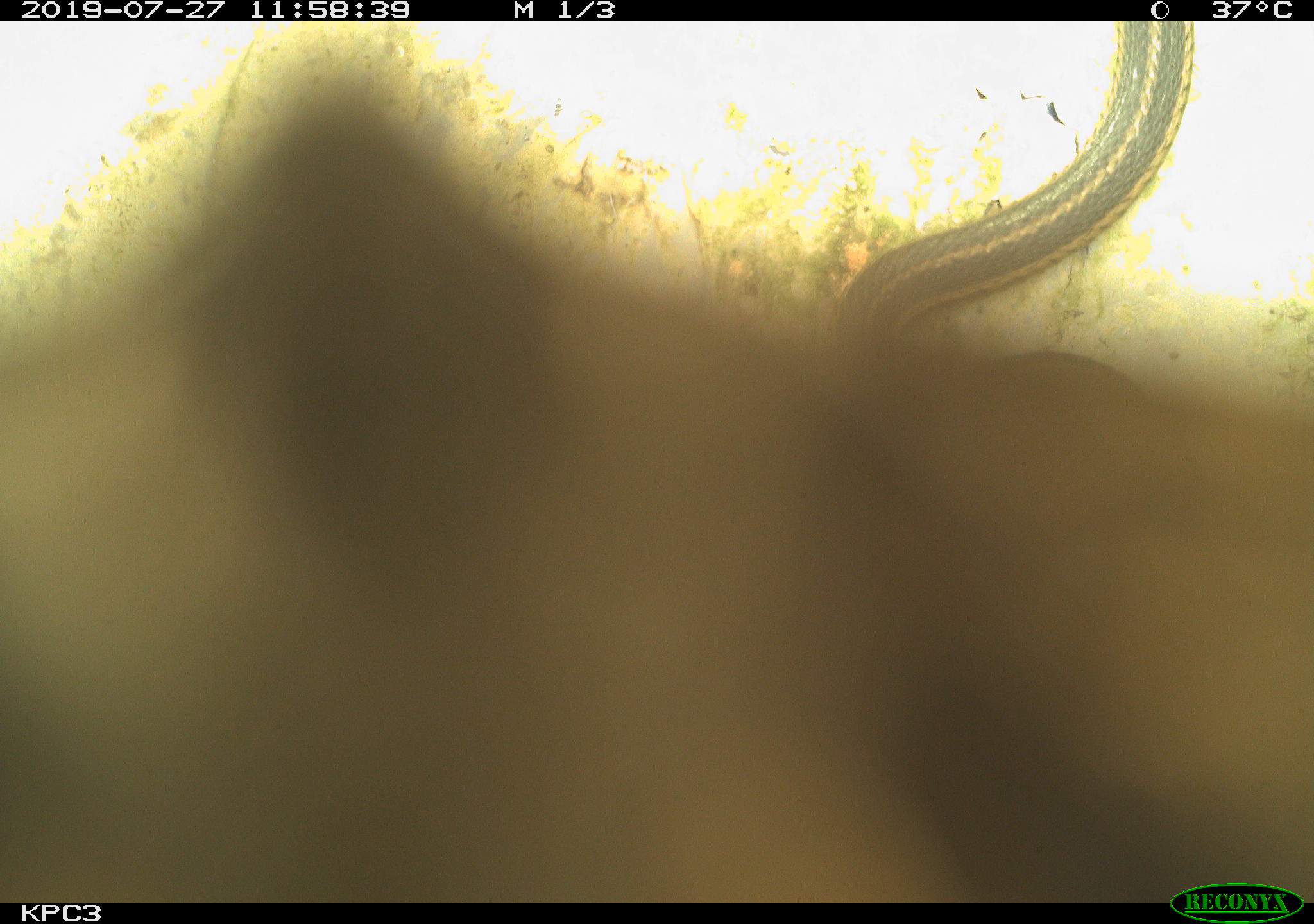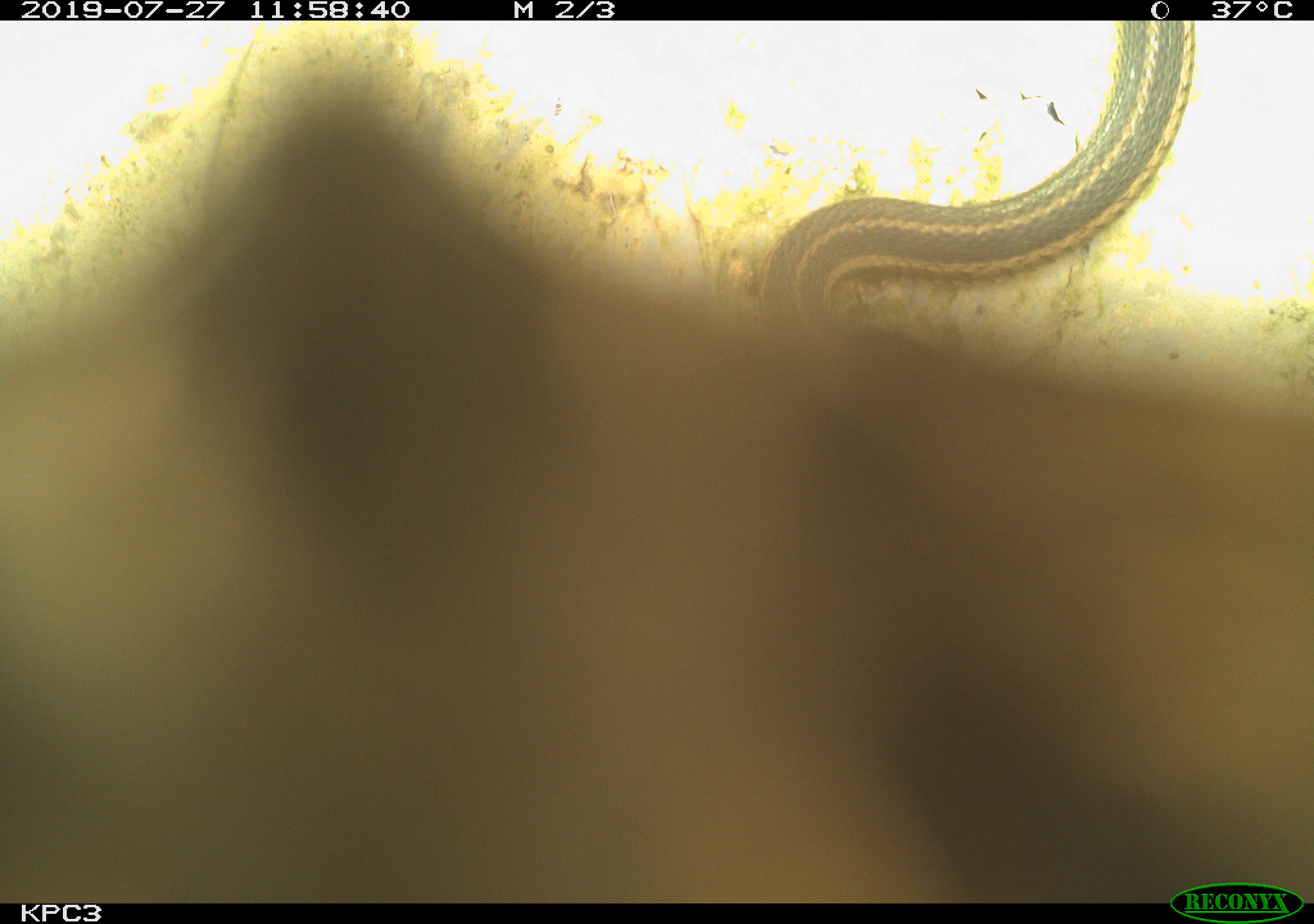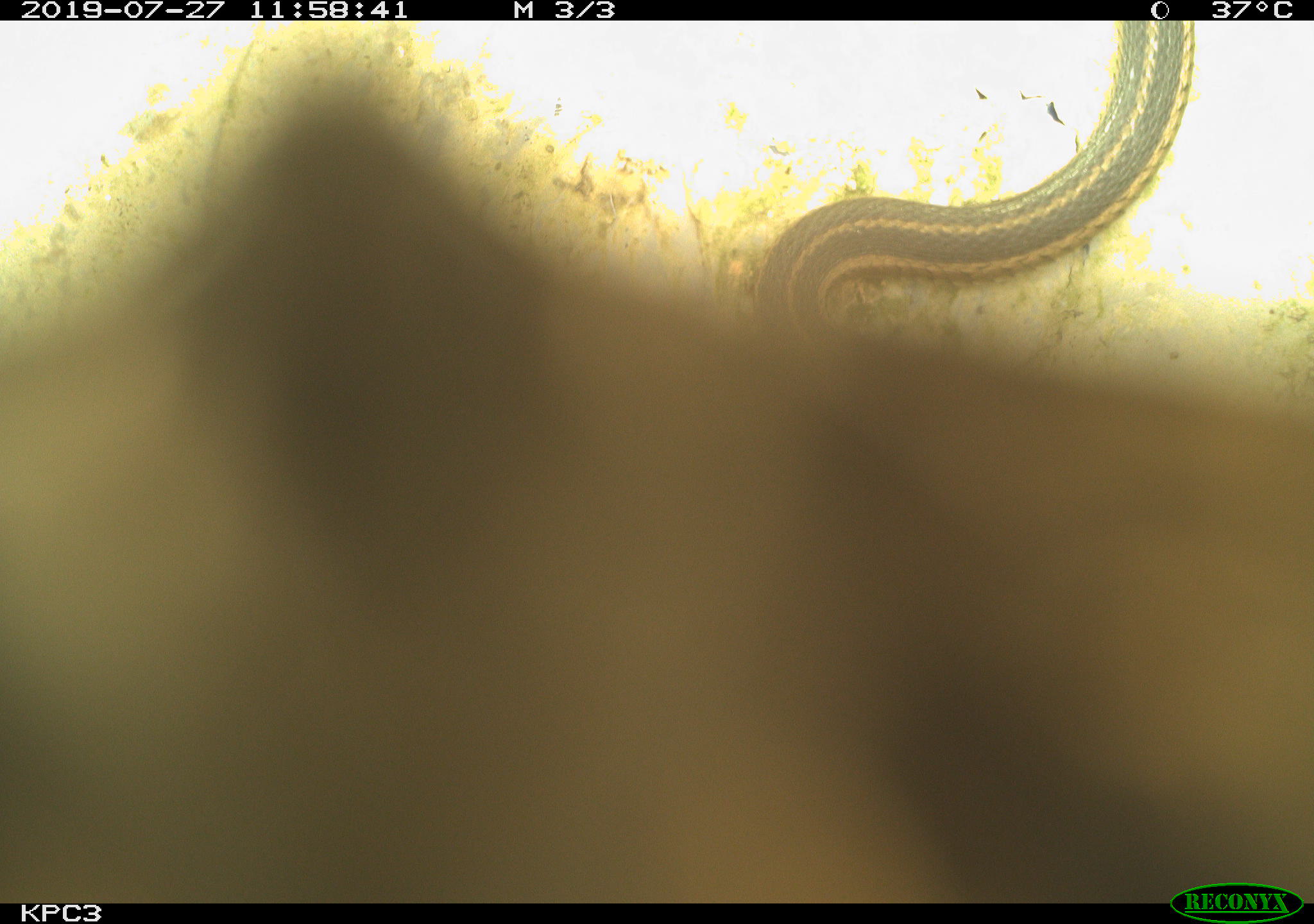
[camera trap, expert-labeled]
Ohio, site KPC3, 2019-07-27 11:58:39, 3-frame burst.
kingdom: Animalia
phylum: Chordata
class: Reptilia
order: Squamata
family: Colubridae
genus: Thamnophis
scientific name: Thamnophis sirtalis sirtalis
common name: eastern gartersnake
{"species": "eastern gartersnake (Thamnophis sirtalis sirtalis)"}